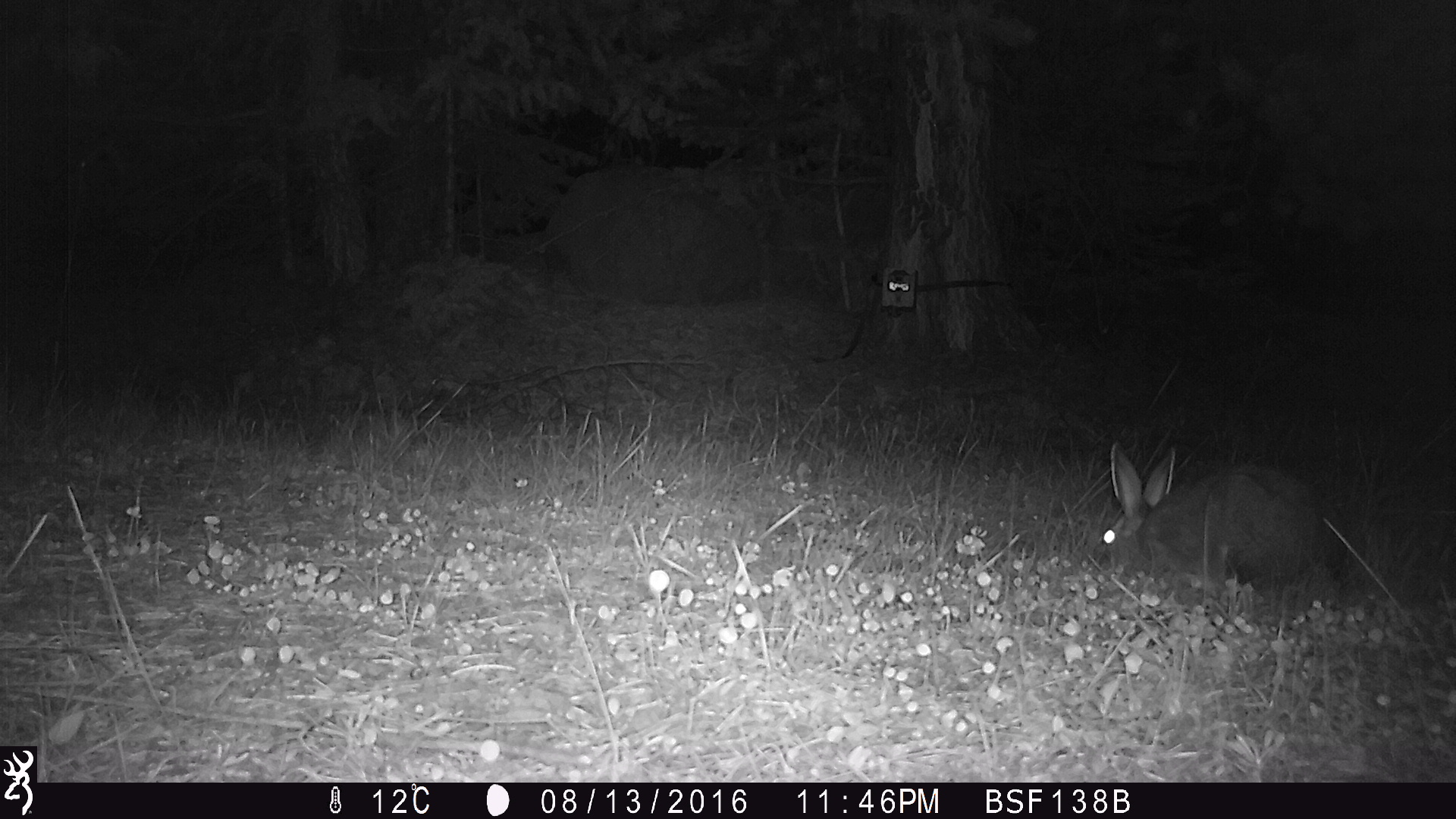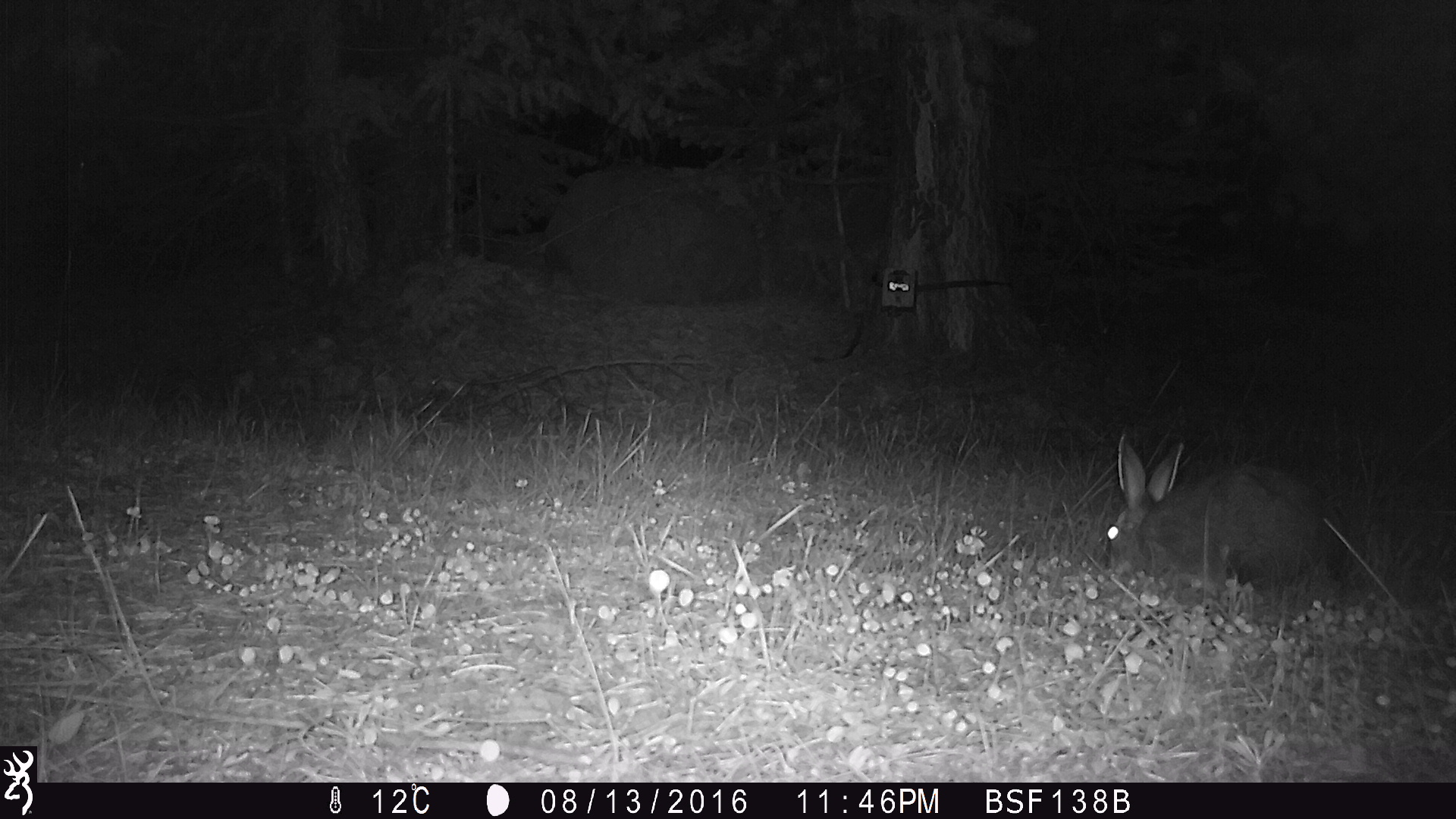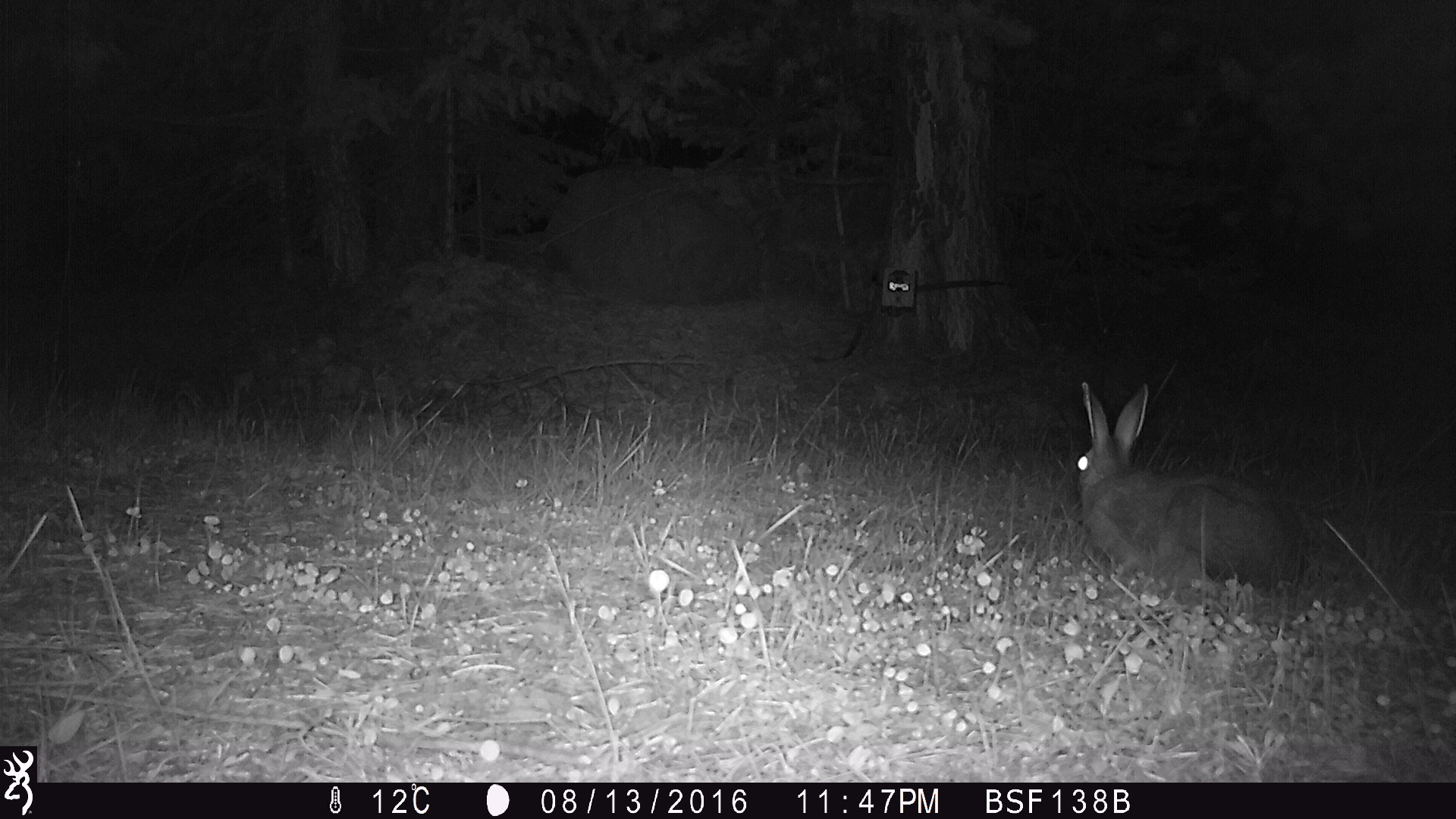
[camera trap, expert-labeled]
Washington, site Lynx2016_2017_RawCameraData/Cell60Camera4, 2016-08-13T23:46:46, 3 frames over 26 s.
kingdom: Animalia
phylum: Chordata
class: Mammalia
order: Lagomorpha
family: Leporidae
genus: Lepus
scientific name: Lepus americanus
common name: snowshoe hare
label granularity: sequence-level